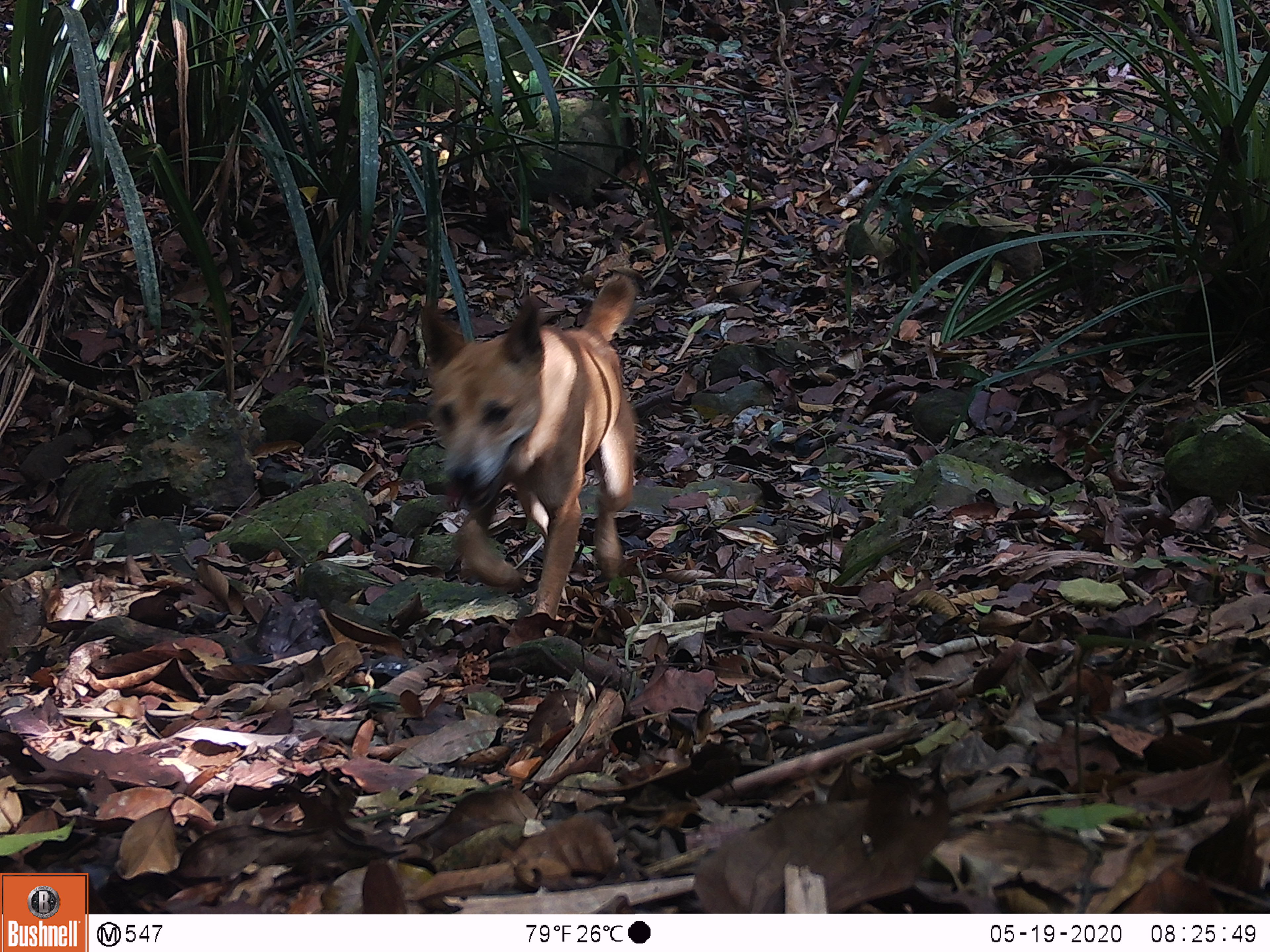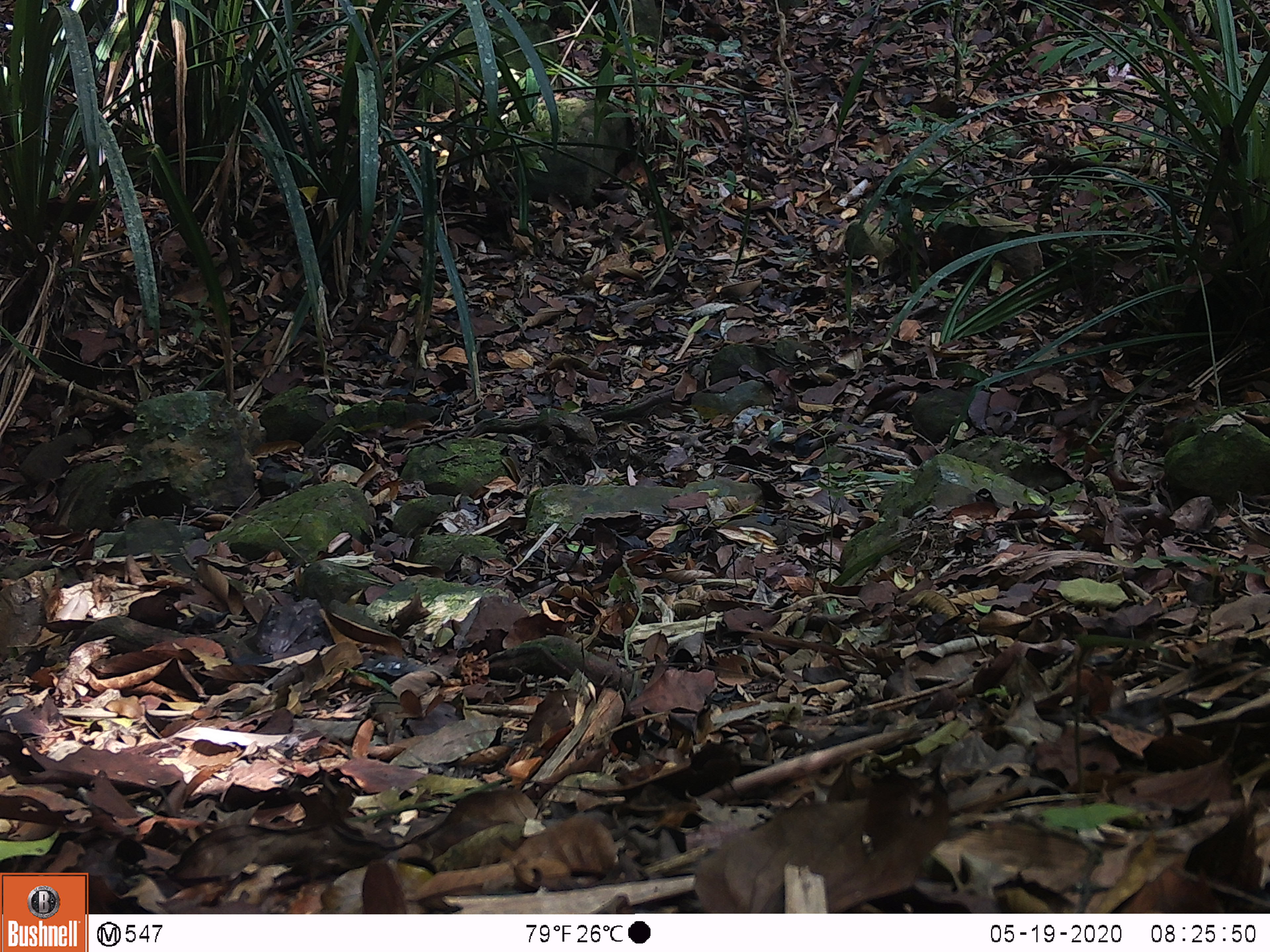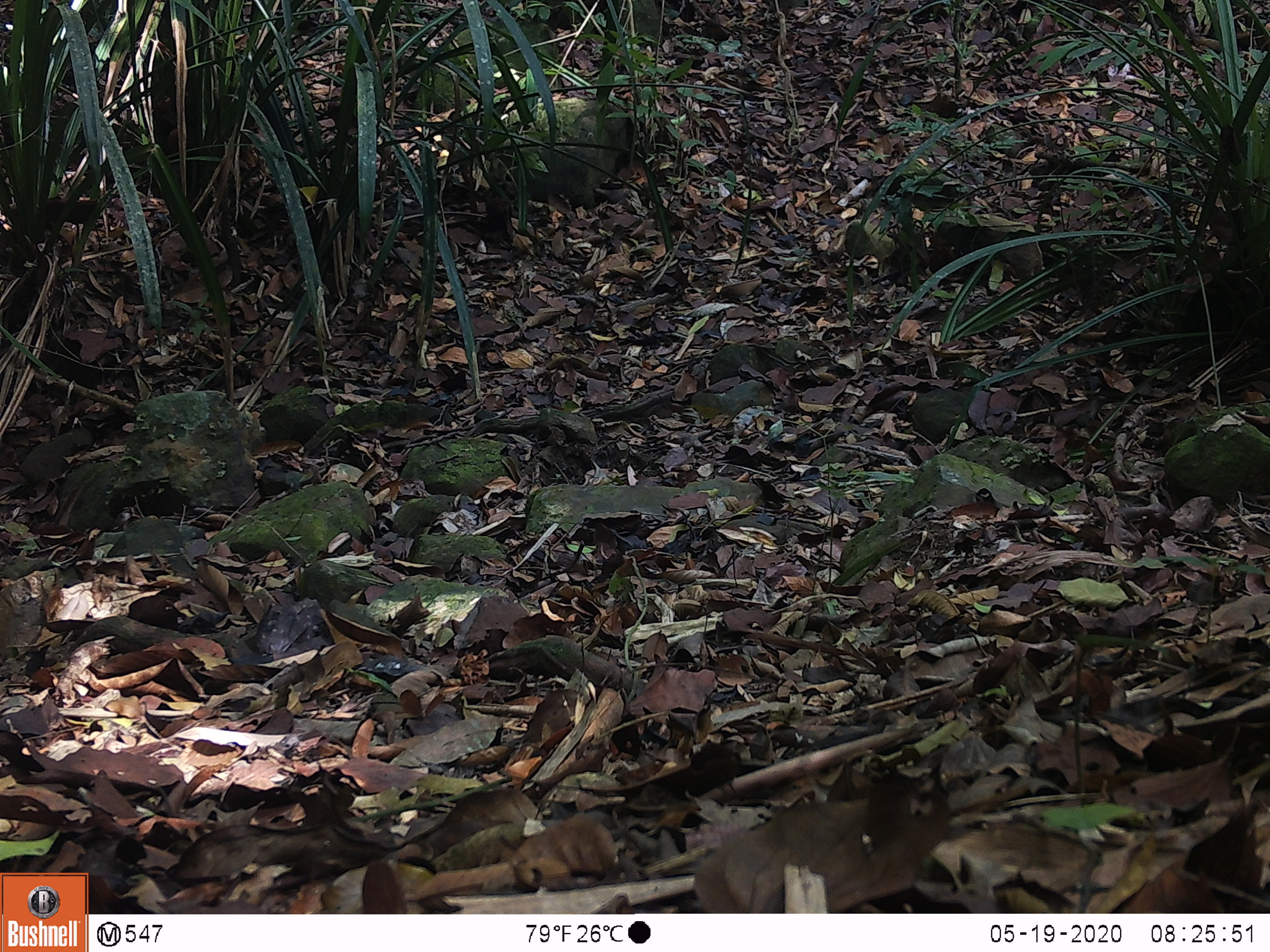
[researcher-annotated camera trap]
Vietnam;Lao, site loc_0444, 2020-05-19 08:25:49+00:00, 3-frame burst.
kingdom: Animalia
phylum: Chordata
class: Mammalia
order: Carnivora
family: Canidae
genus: Canis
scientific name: Canis familiaris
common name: domestic dog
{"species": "domestic dog (Canis familiaris)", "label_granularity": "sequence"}